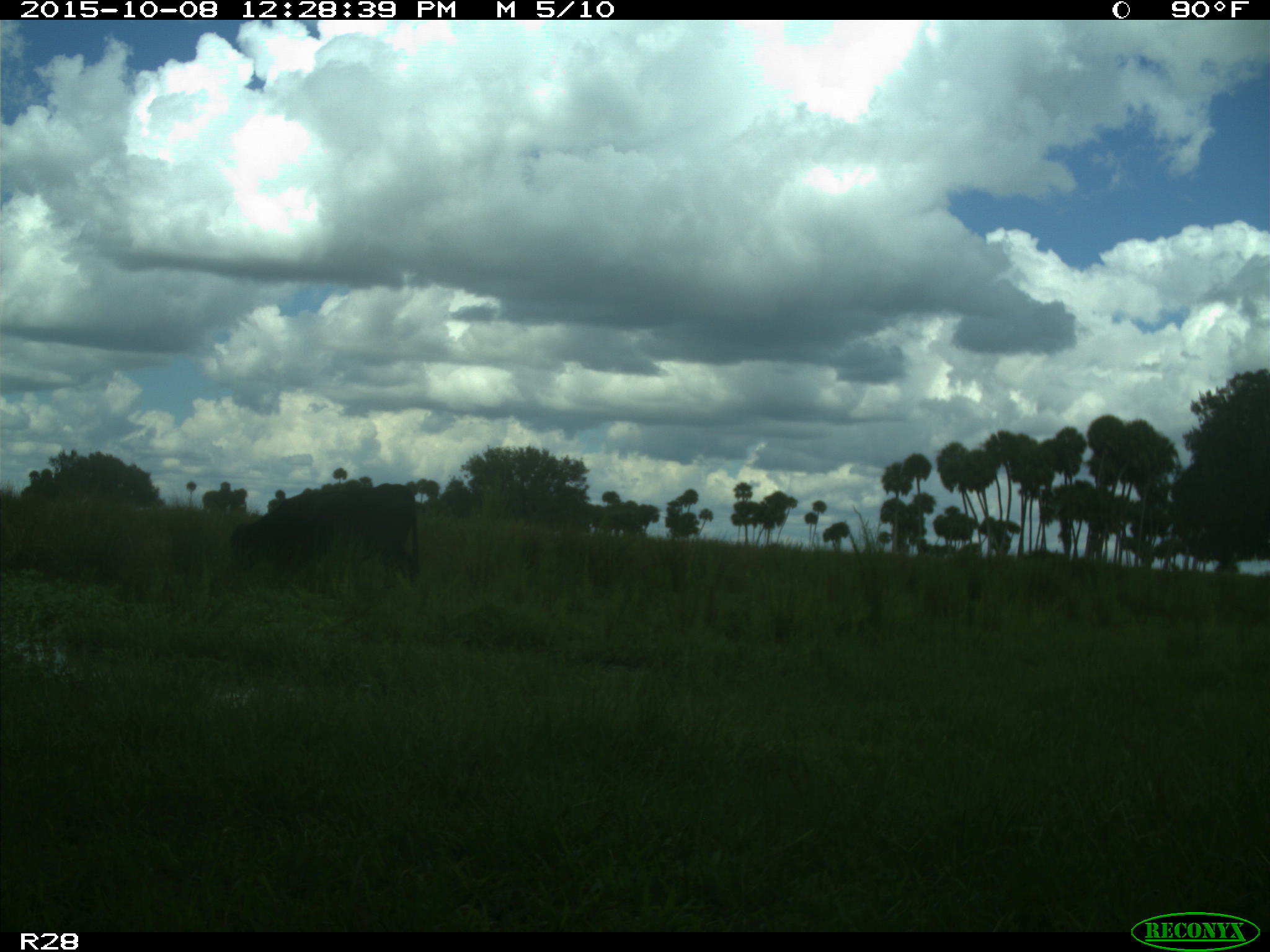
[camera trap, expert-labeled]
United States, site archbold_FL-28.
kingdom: Animalia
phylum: Chordata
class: Mammalia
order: Artiodactyla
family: Bovidae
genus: Bos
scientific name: Bos taurus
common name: domestic cow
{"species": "Bos taurus (domestic cow)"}